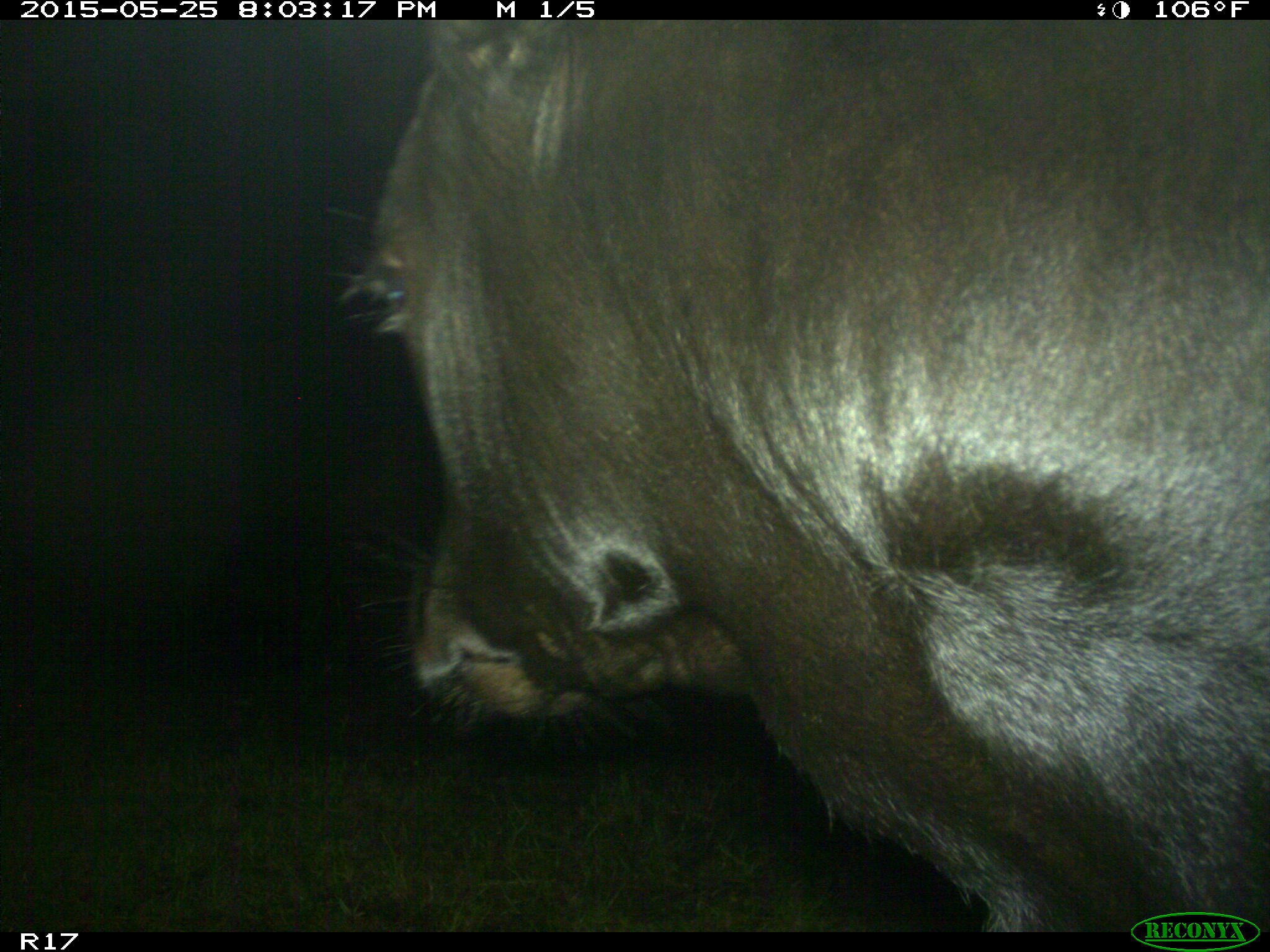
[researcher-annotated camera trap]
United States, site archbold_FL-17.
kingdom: Animalia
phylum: Chordata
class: Mammalia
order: Artiodactyla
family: Bovidae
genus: Bos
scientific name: Bos taurus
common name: domestic cow